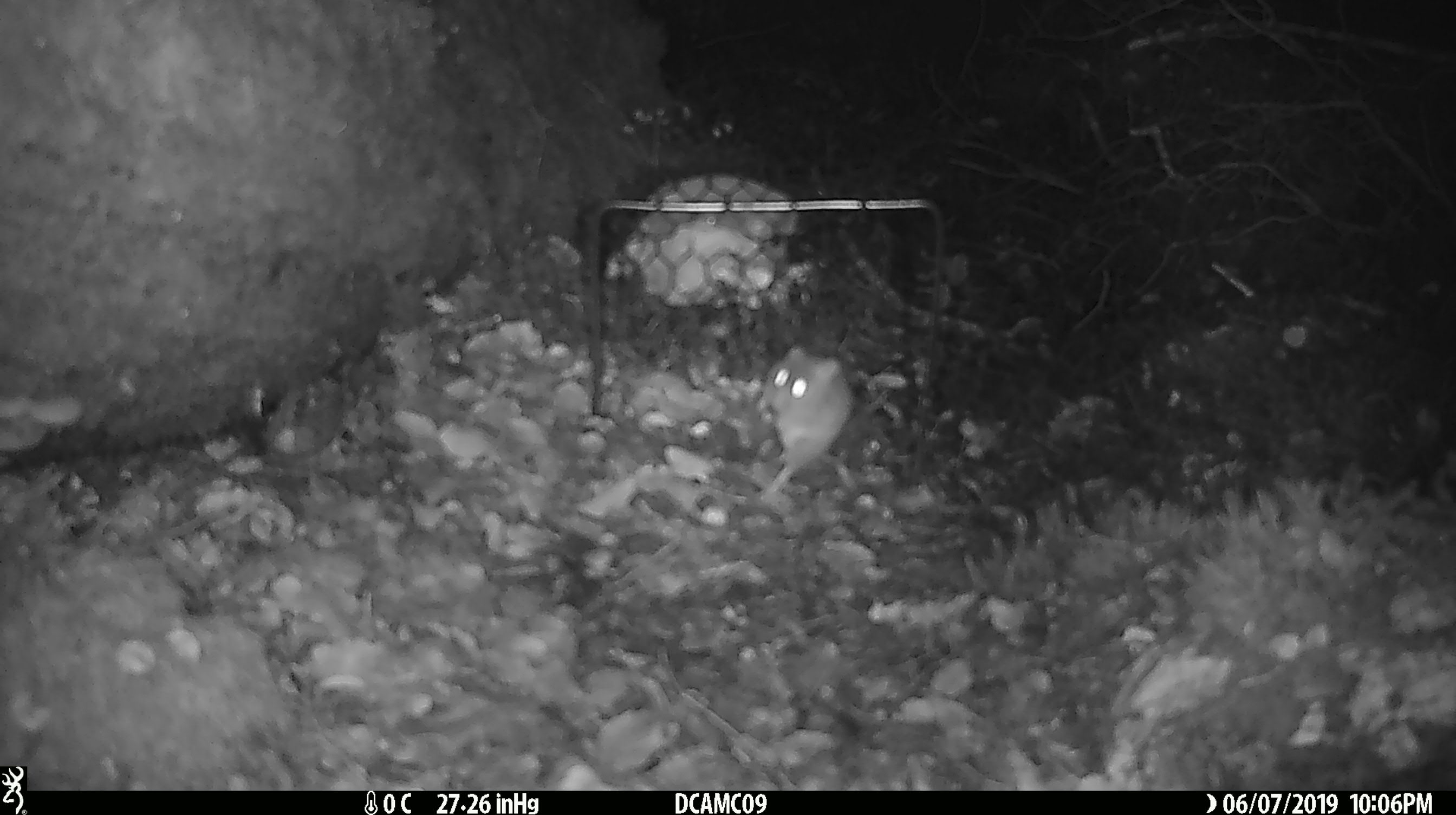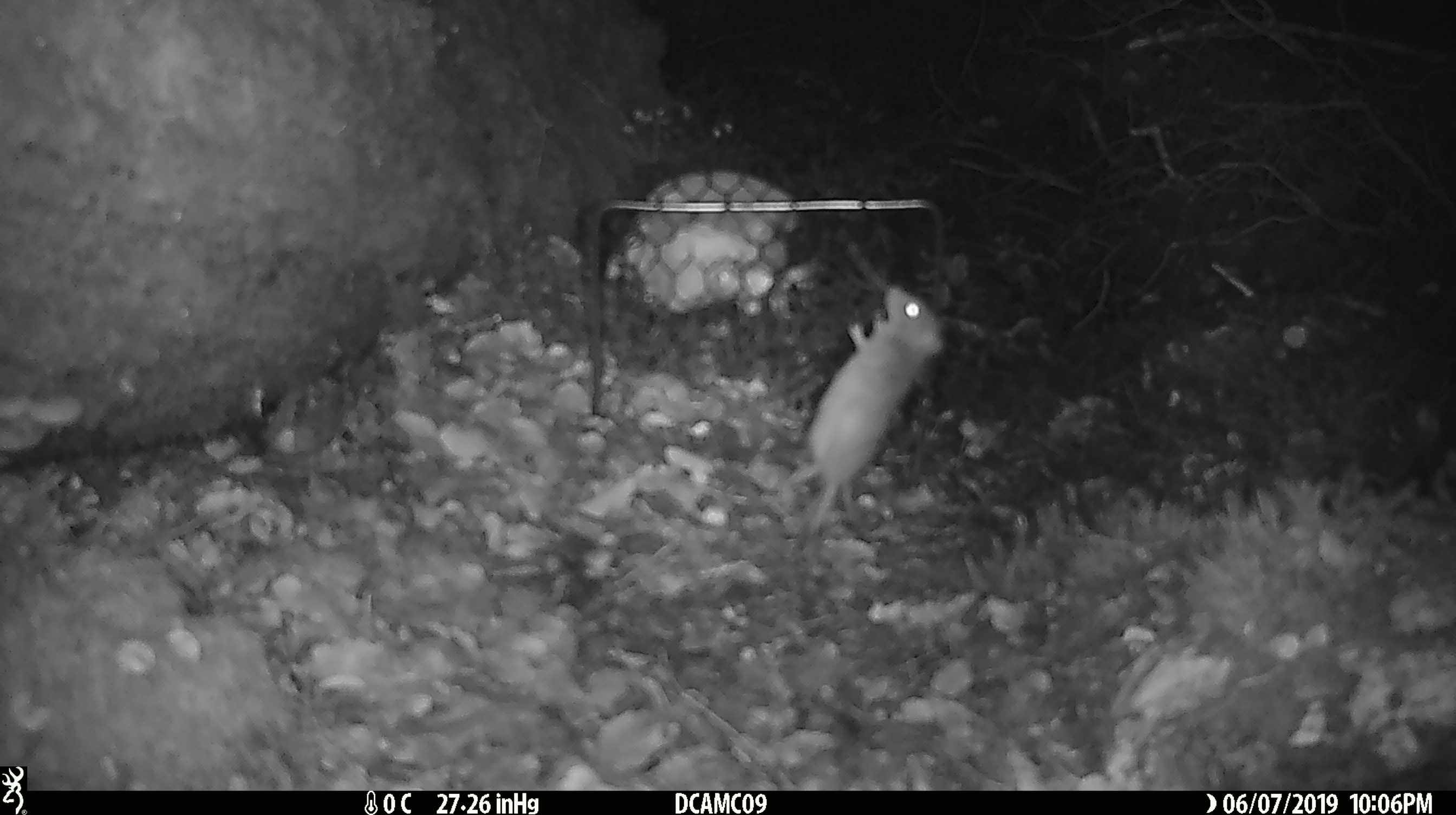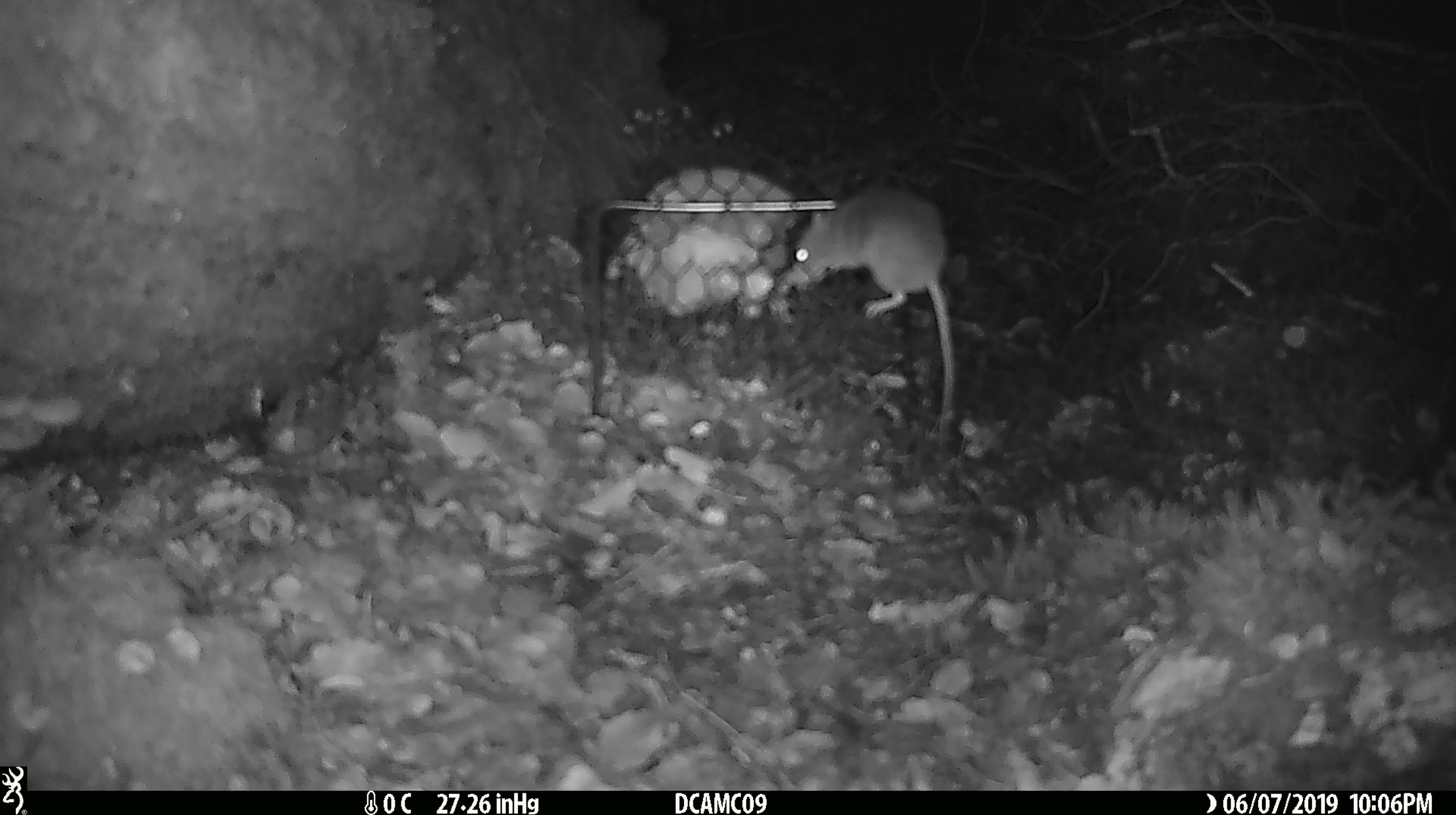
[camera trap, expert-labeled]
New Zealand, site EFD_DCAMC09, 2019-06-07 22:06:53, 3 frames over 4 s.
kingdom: Animalia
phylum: Chordata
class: Mammalia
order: Rodentia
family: Muridae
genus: Mus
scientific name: Mus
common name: mouse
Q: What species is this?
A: Mouse (Mus).